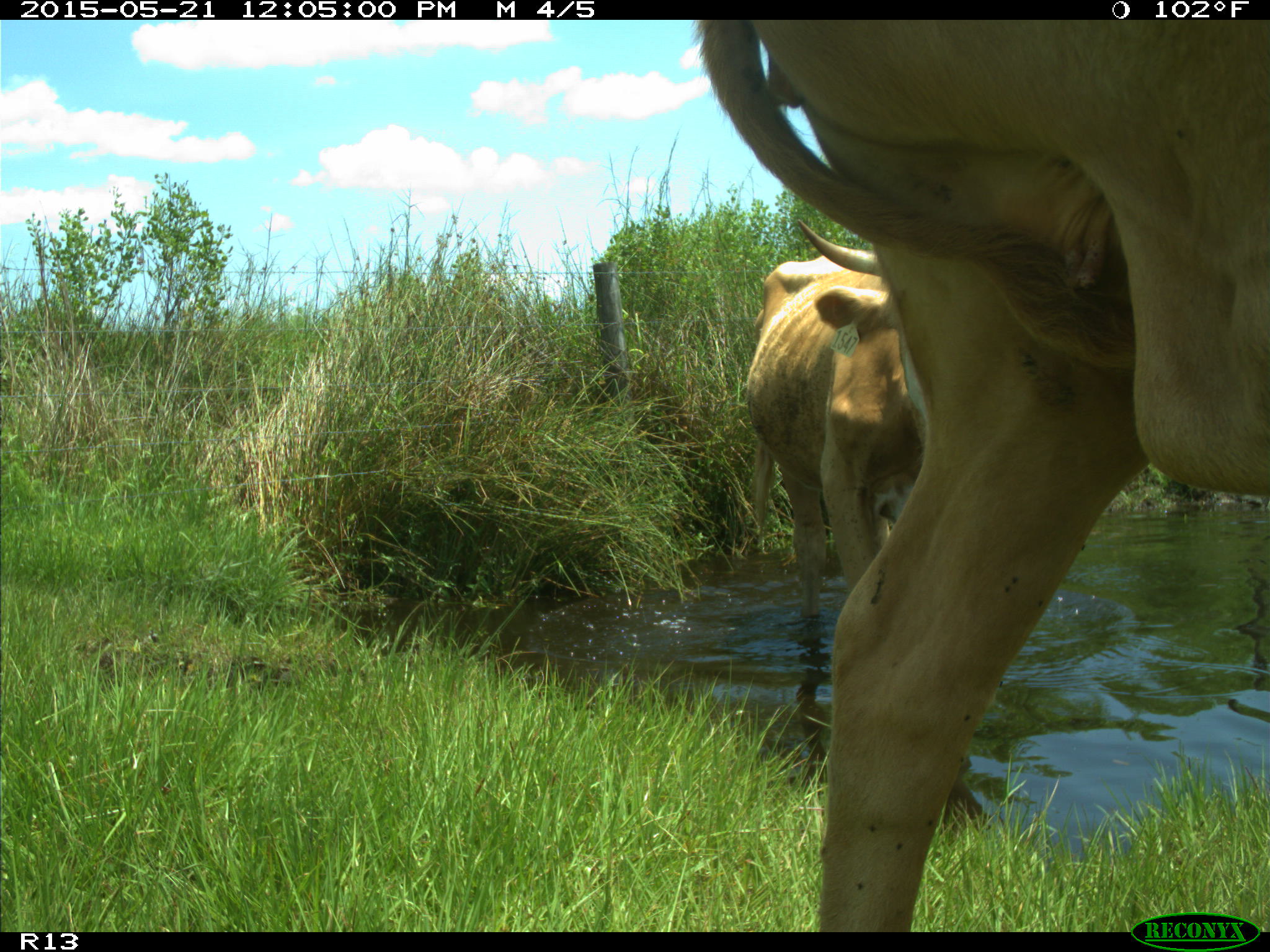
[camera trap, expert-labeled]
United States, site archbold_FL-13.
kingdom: Animalia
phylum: Chordata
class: Mammalia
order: Artiodactyla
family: Bovidae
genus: Bos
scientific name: Bos taurus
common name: domestic cow